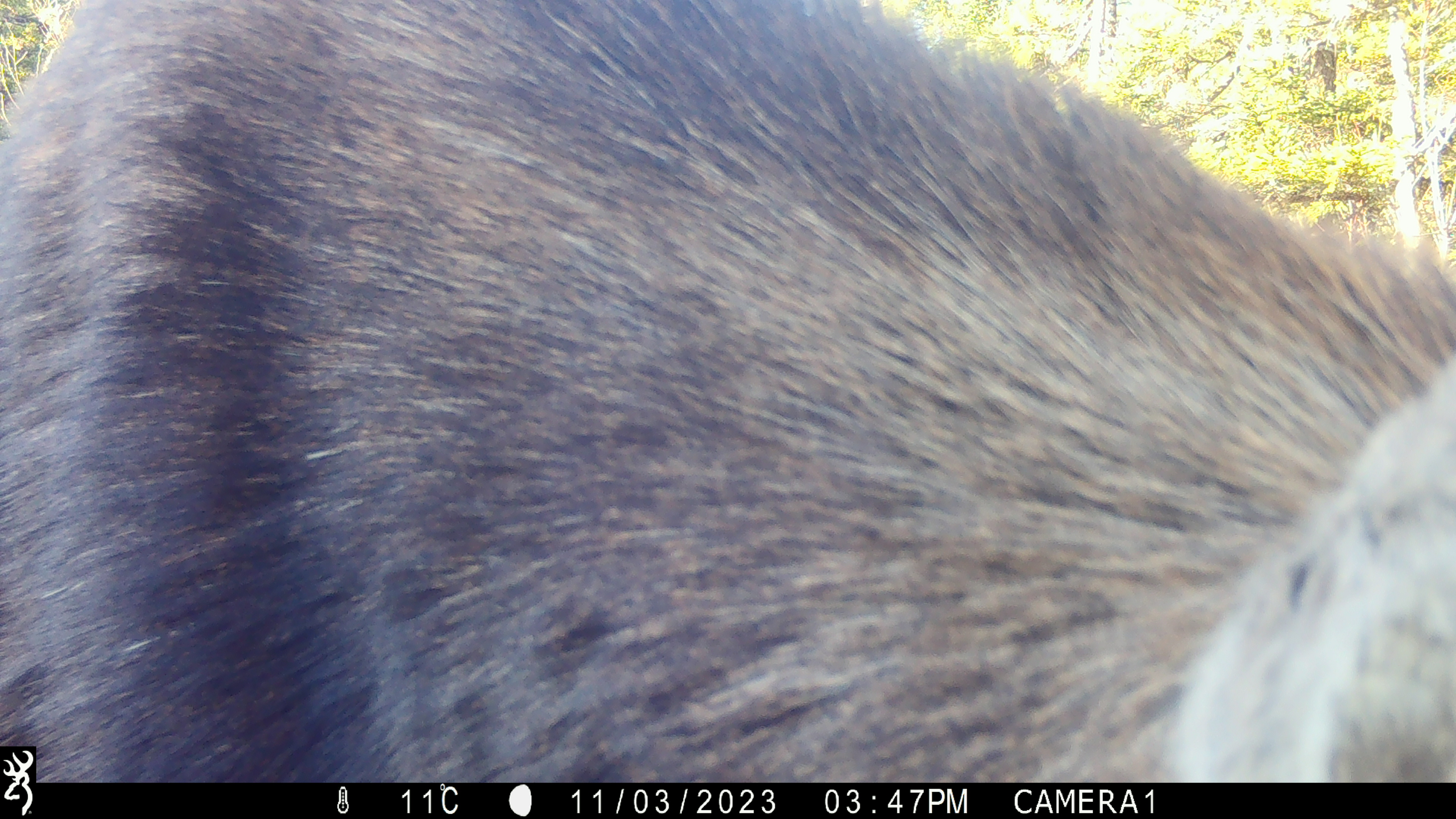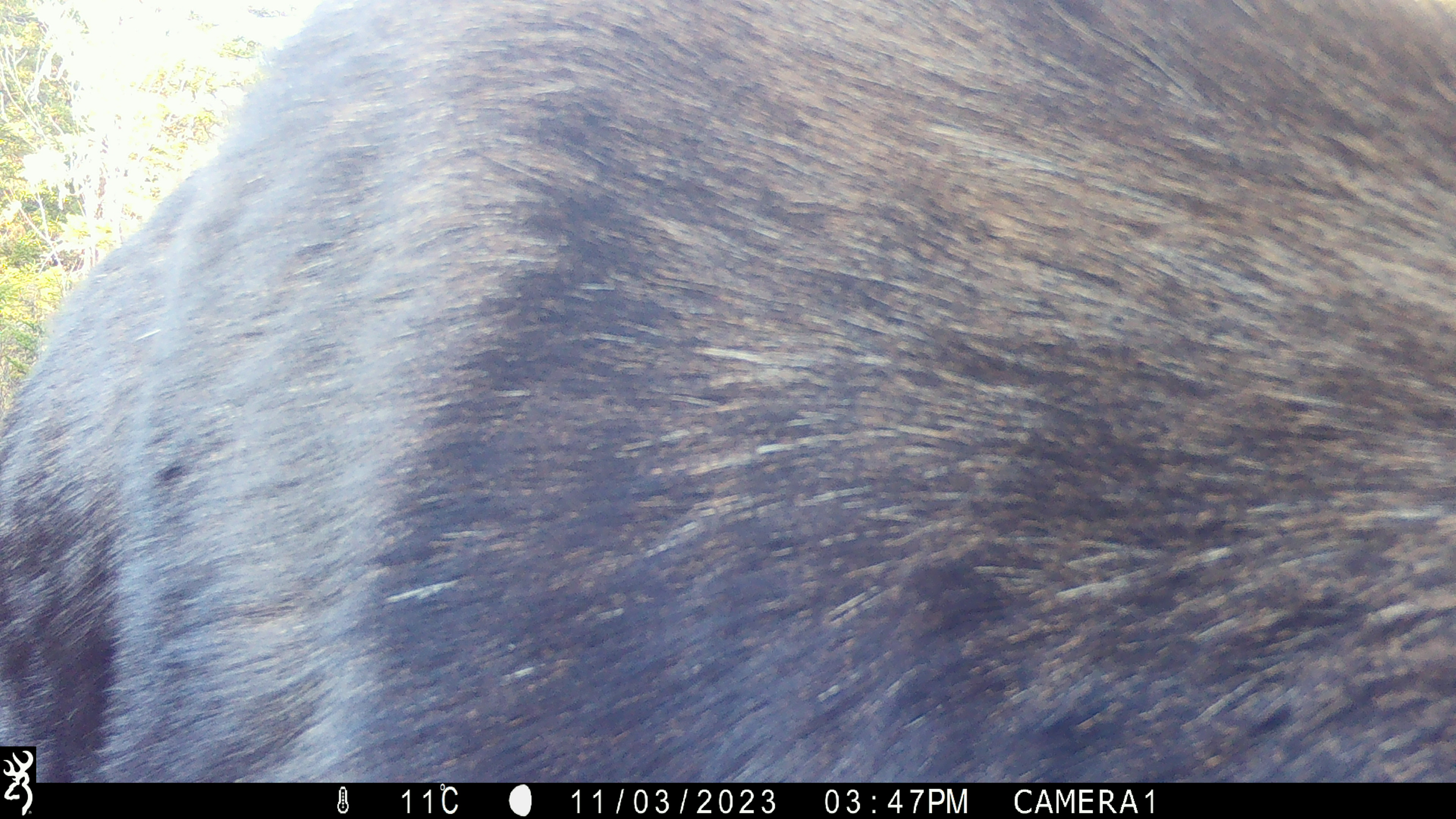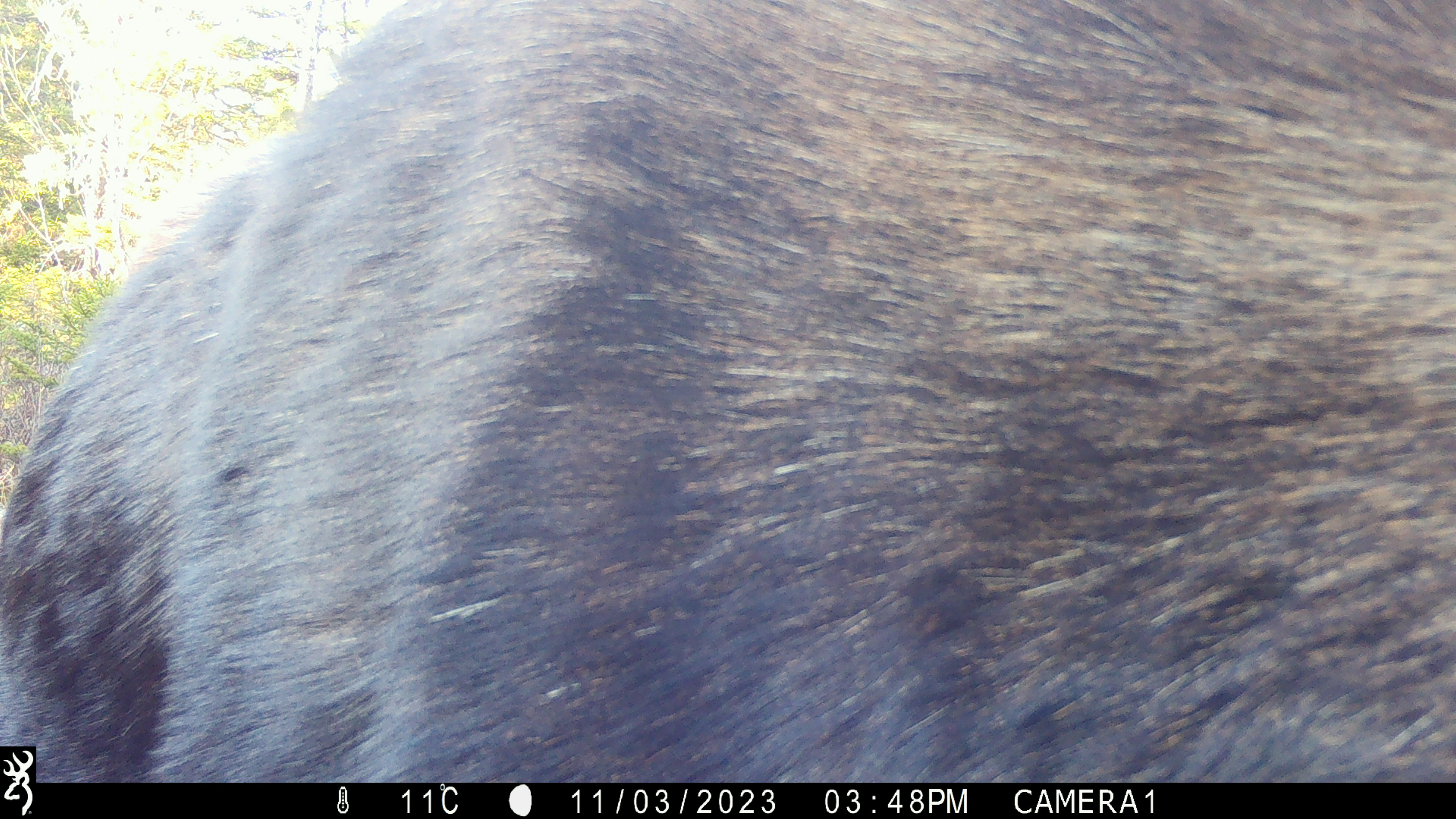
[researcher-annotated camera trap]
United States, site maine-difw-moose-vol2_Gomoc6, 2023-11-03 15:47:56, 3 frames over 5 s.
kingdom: Animalia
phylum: Chordata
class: Mammalia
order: Artiodactyla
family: Cervidae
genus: Alces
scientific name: Alces alces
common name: moose